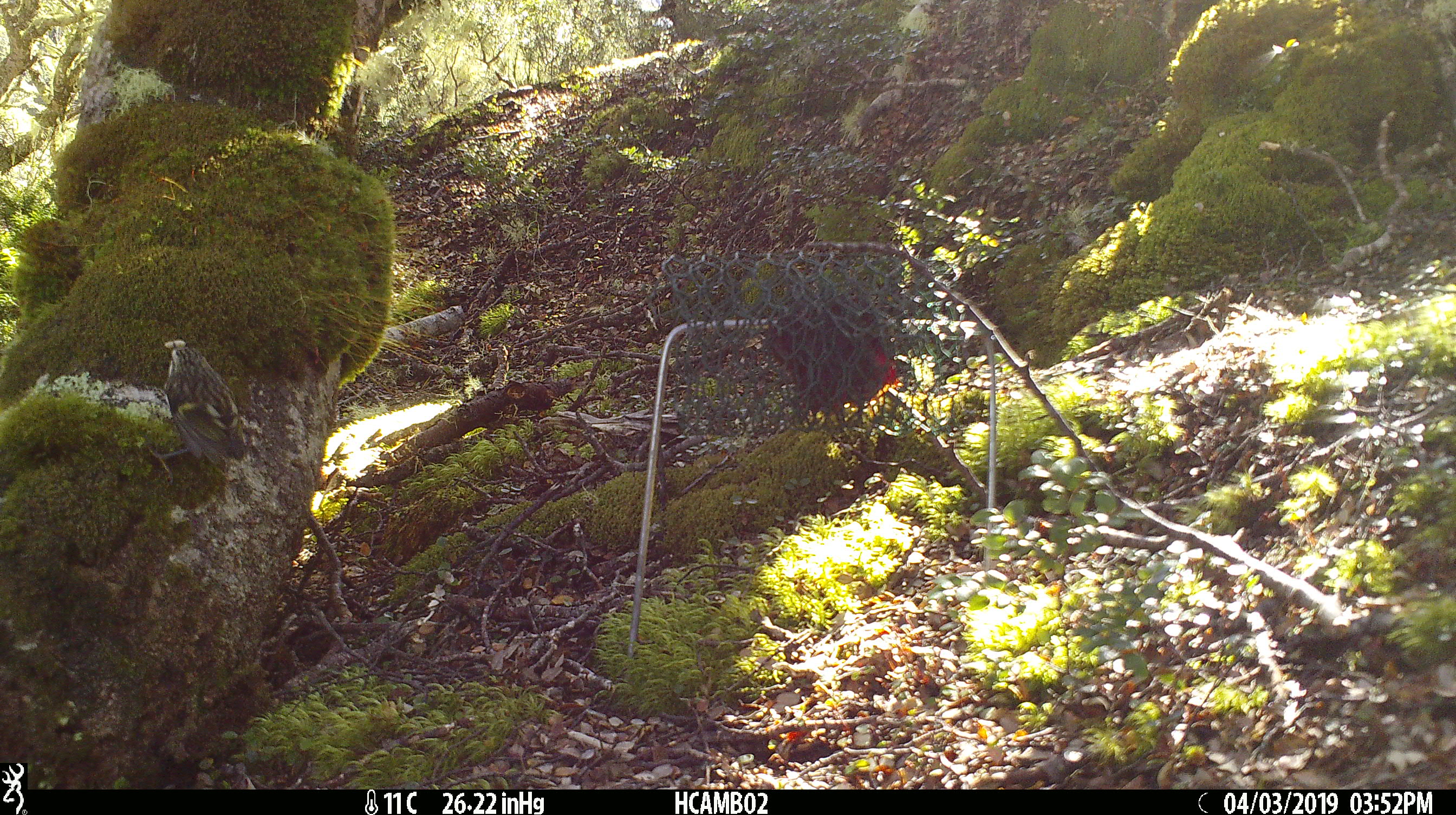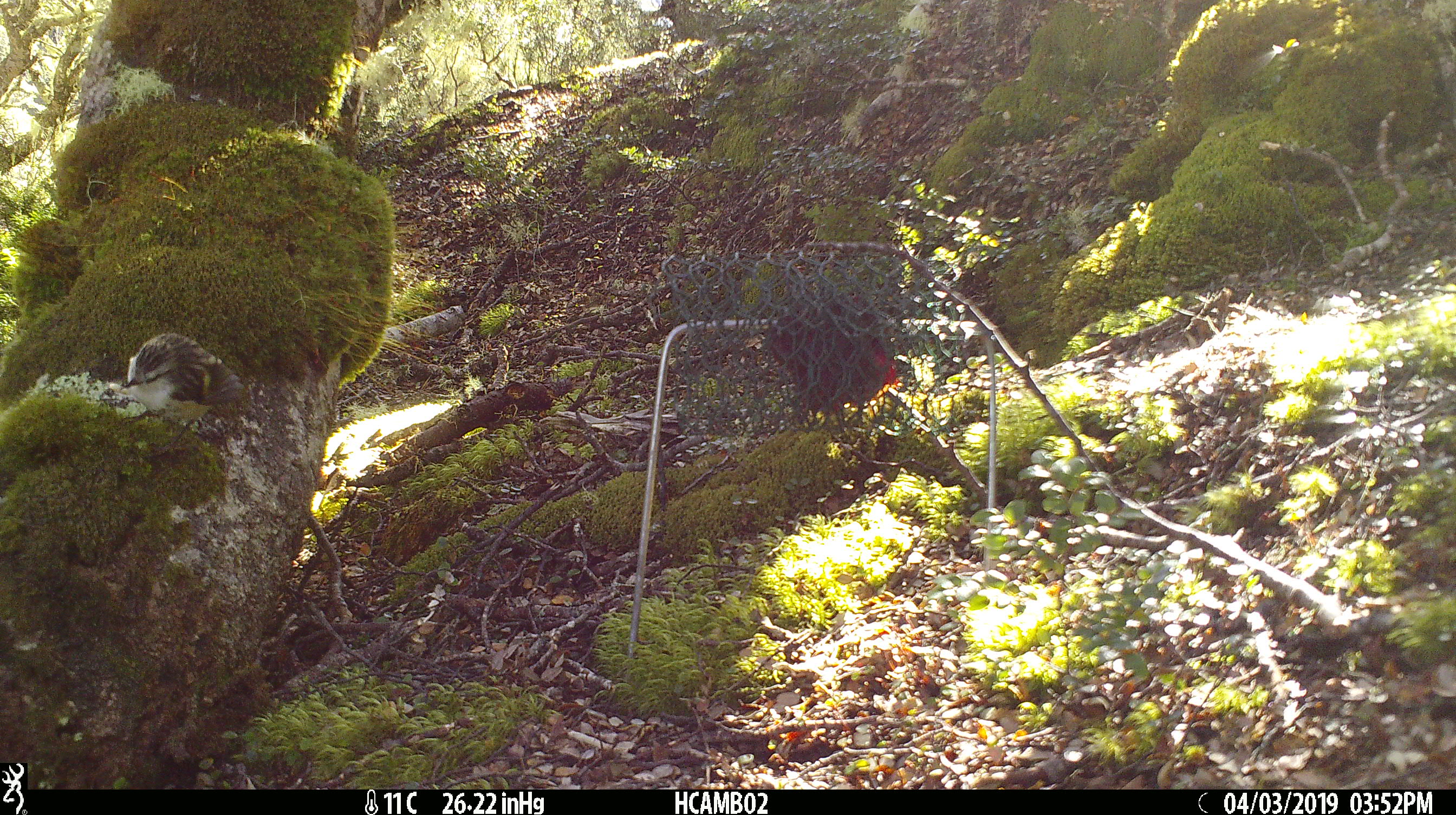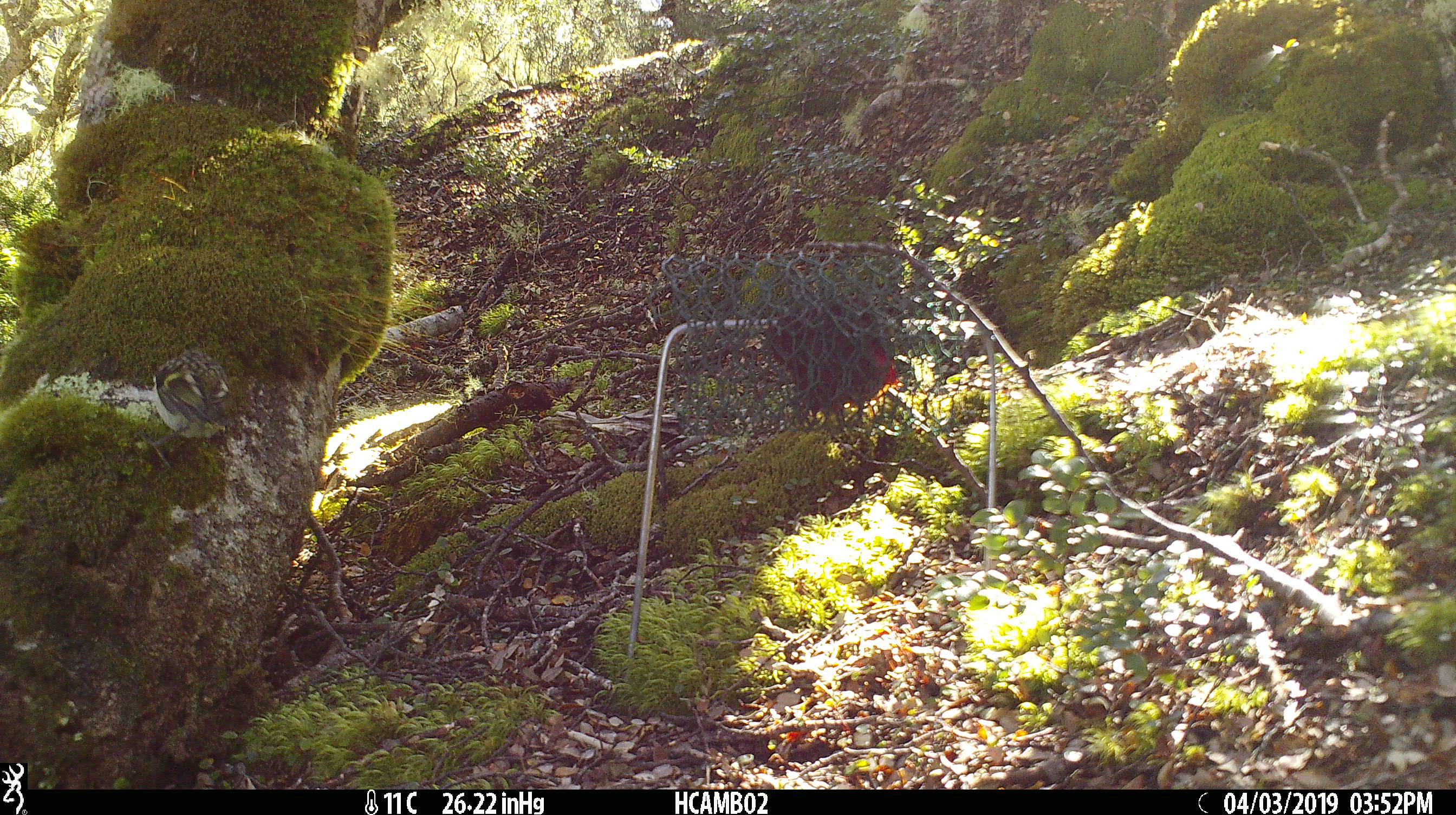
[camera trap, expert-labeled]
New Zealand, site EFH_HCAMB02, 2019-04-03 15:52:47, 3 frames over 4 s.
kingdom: Animalia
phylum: Chordata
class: Aves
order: Passeriformes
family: Acanthisittidae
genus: Acanthisitta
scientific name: Acanthisitta chloris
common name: rifleman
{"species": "rifleman (Acanthisitta chloris)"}